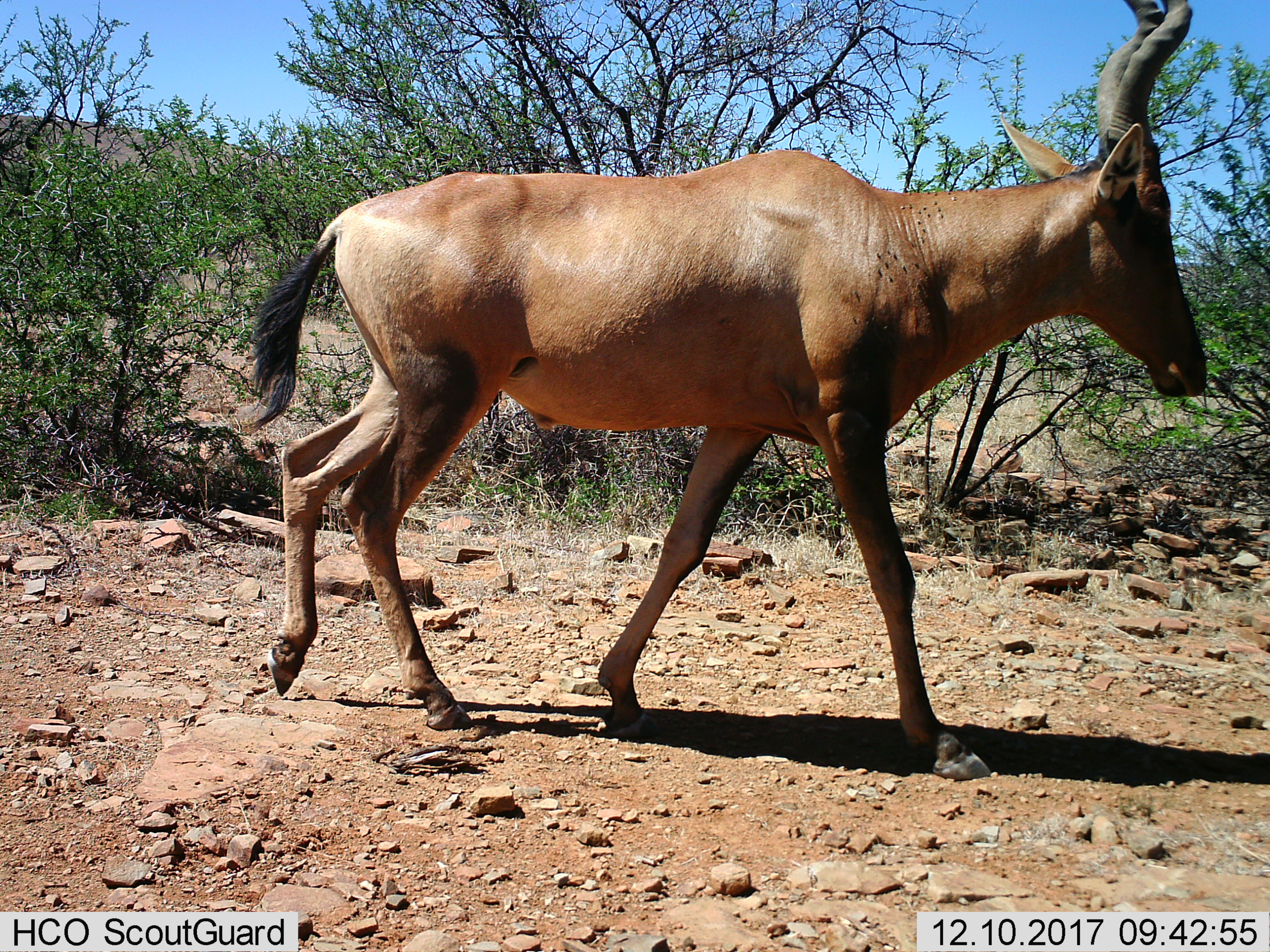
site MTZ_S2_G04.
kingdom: Animalia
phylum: Chordata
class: Mammalia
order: Artiodactyla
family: Bovidae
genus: Alcelaphus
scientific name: Alcelaphus buselaphus caama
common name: red hartebeest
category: hartebeestred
Hartebeestred (red hartebeest) (Alcelaphus buselaphus caama), count 1. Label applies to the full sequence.